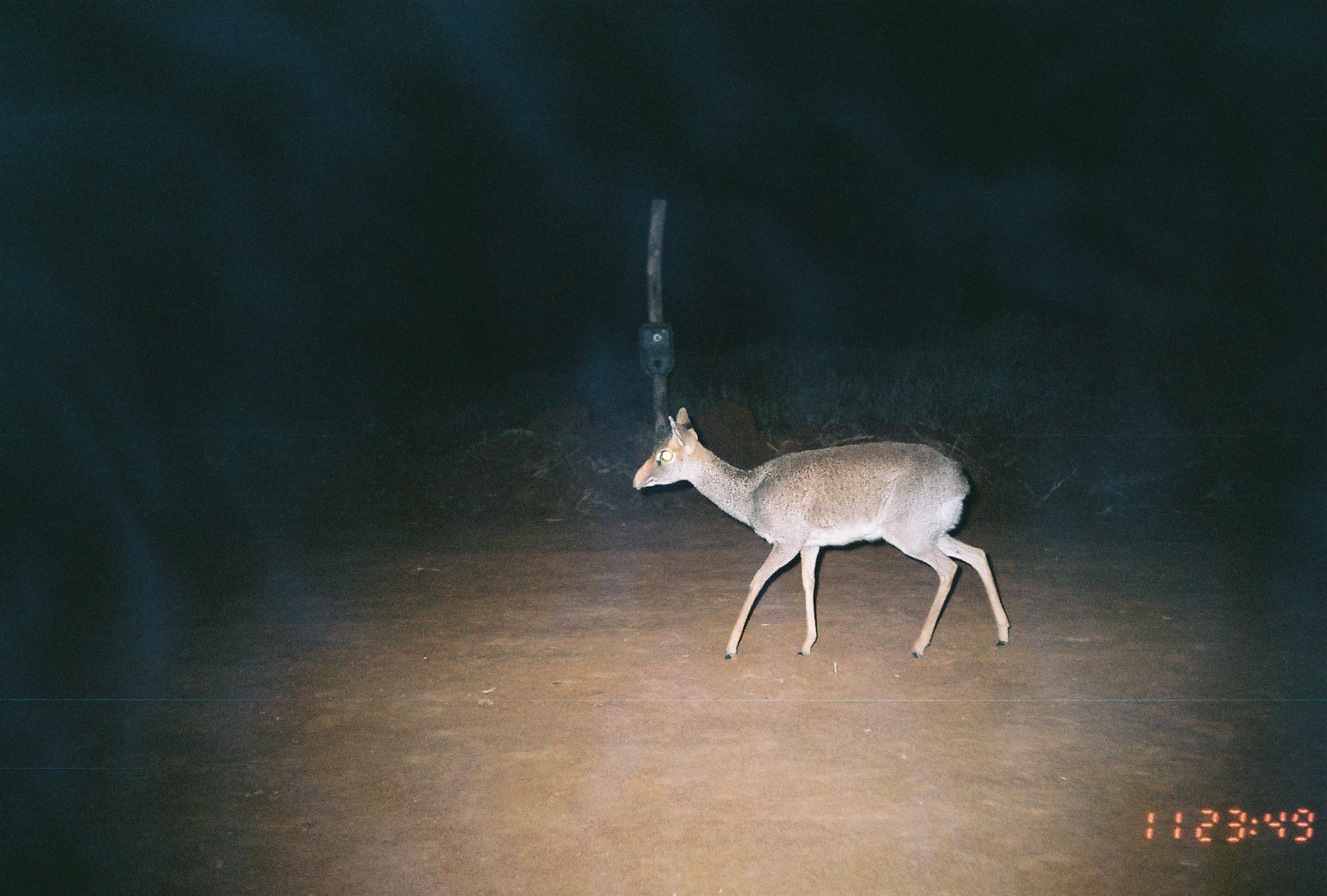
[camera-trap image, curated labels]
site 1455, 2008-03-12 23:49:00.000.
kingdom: Animalia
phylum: Chordata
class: Mammalia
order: Artiodactyla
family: Bovidae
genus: Madoqua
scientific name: Madoqua guentheri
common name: günther's dik-dik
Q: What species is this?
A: Madoqua guentheri (günther's dik-dik).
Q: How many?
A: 1.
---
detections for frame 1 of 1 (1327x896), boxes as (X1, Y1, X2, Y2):
madoqua guentheri: (631, 406, 1011, 659)